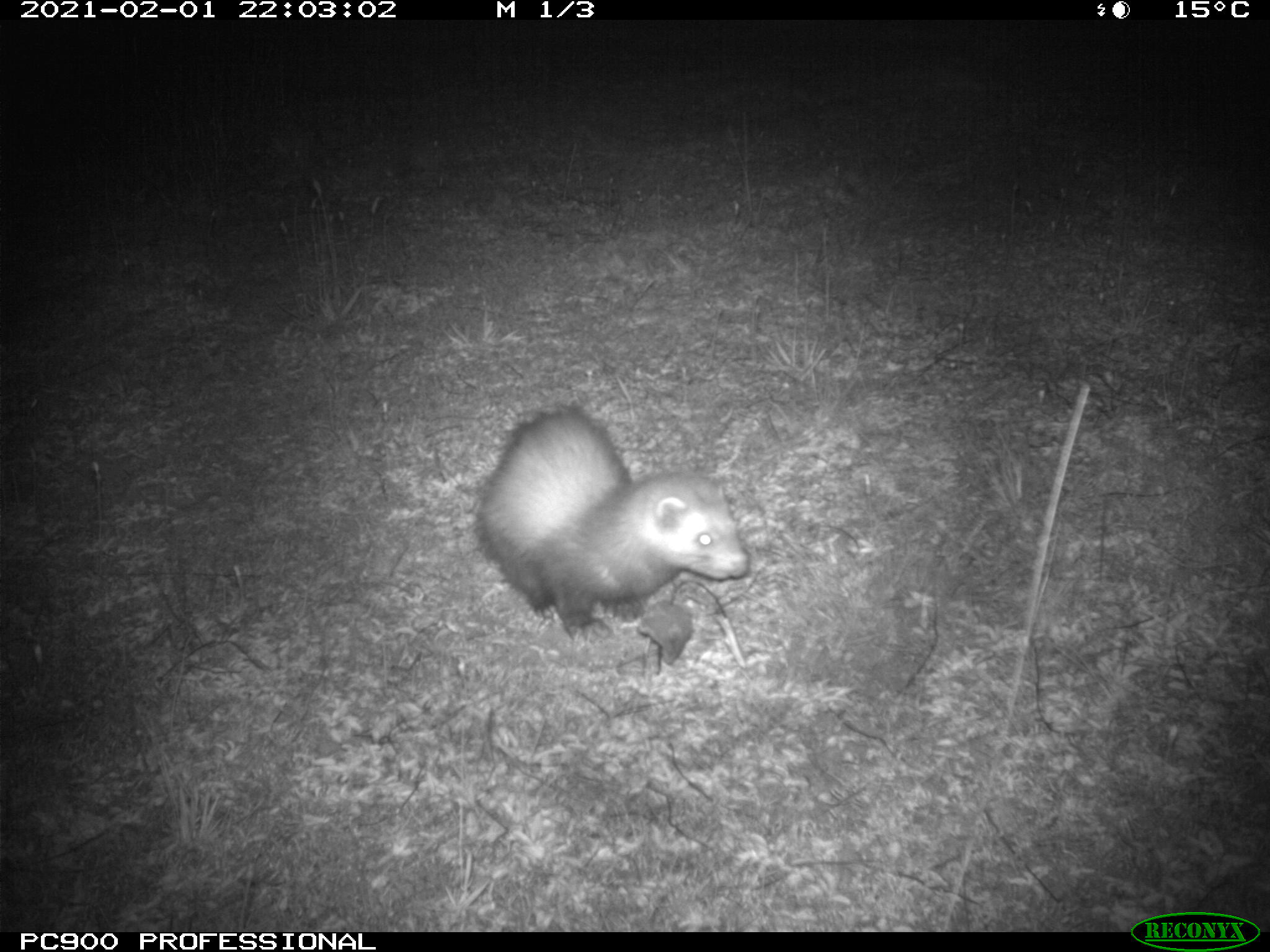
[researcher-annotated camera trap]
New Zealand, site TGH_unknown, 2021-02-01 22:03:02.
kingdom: Animalia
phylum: Chordata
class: Mammalia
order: Carnivora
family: Mustelidae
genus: Mustela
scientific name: Mustela furo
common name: ferret